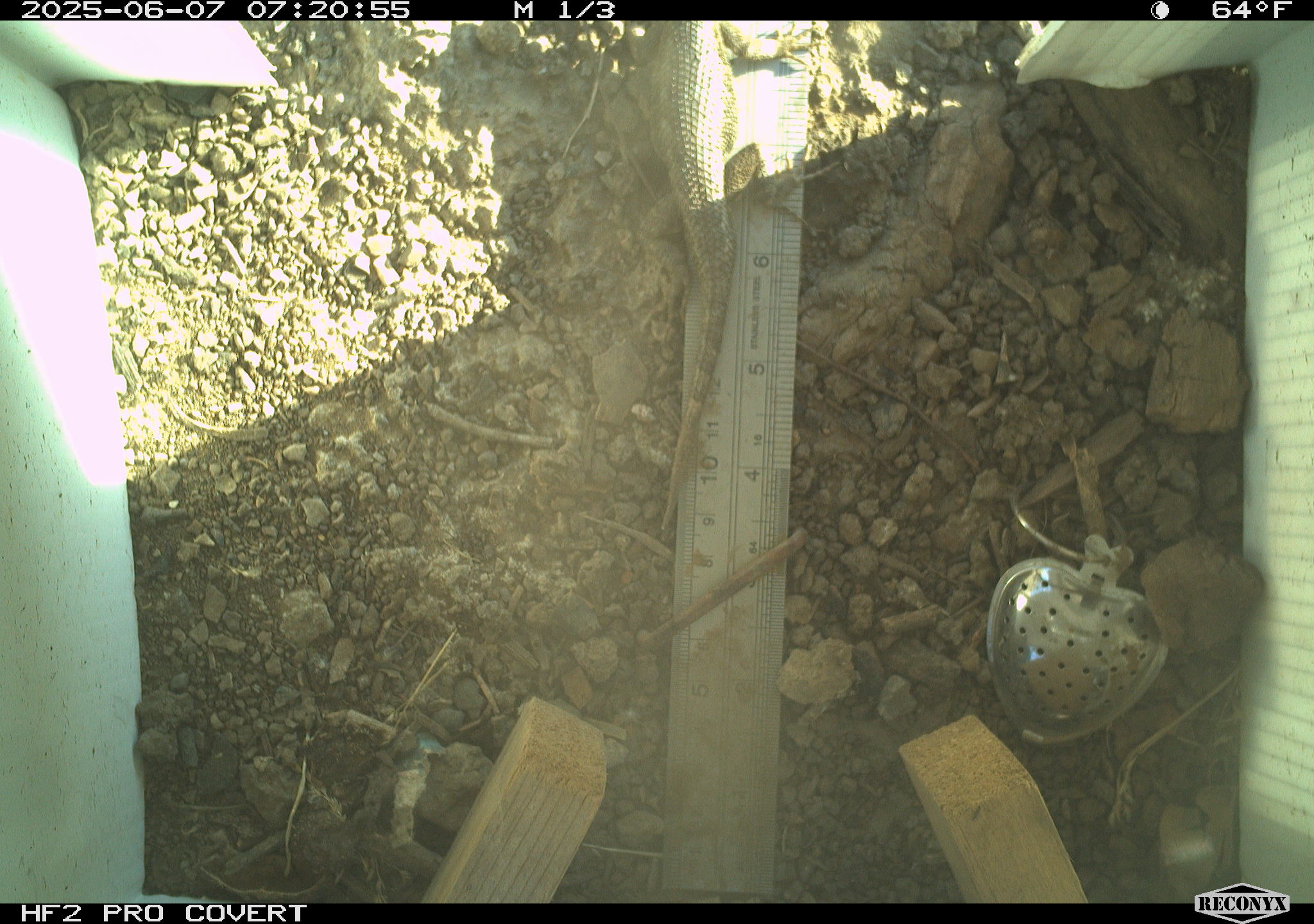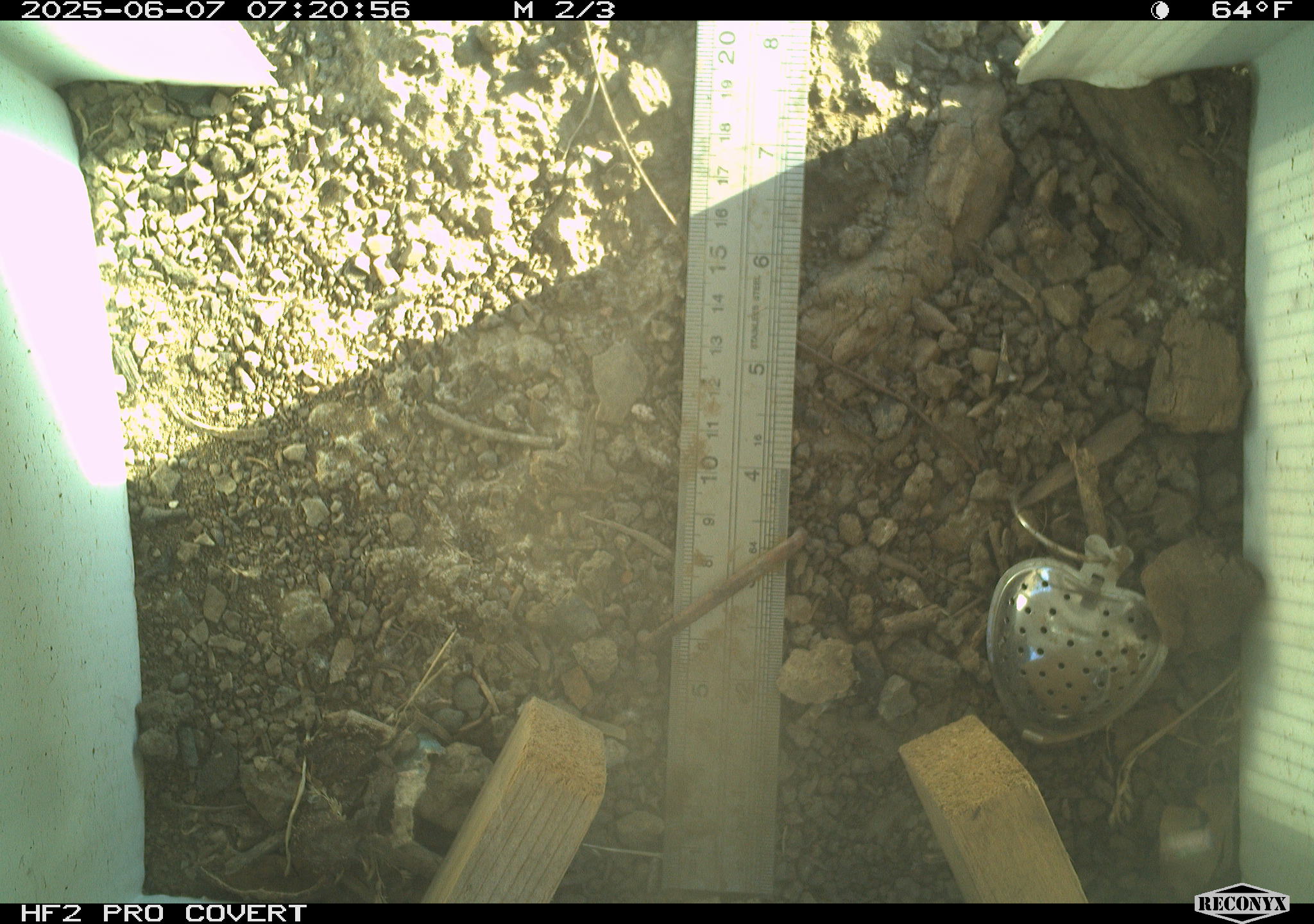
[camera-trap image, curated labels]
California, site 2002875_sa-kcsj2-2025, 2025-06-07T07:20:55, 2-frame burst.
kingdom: Animalia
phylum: Chordata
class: Reptilia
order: Squamata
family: Phrynosomatidae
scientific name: Phrynosomatidae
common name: north american spiny lizards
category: sceloporus/uta species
Sceloporus/uta species (north american spiny lizards) (Phrynosomatidae).